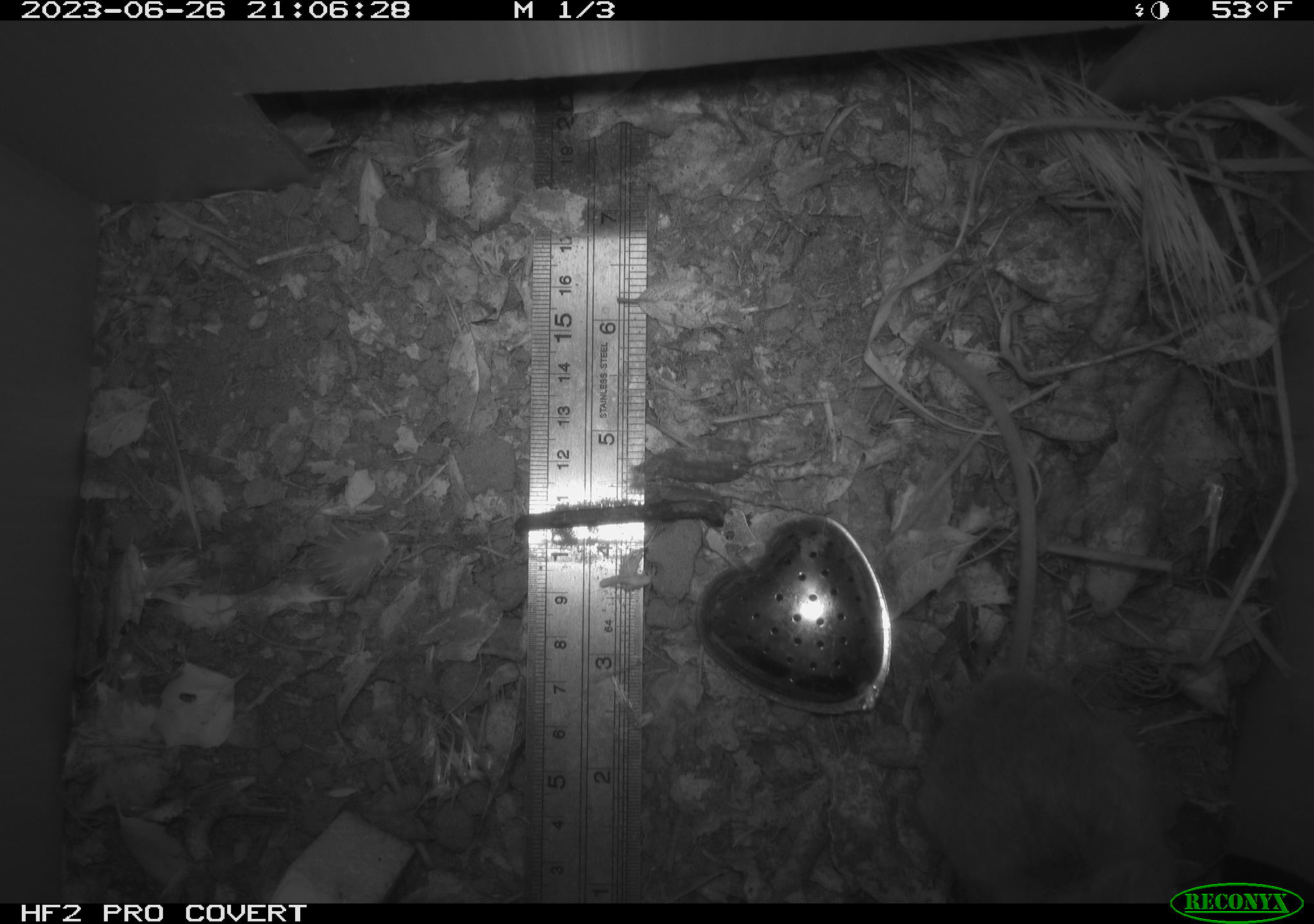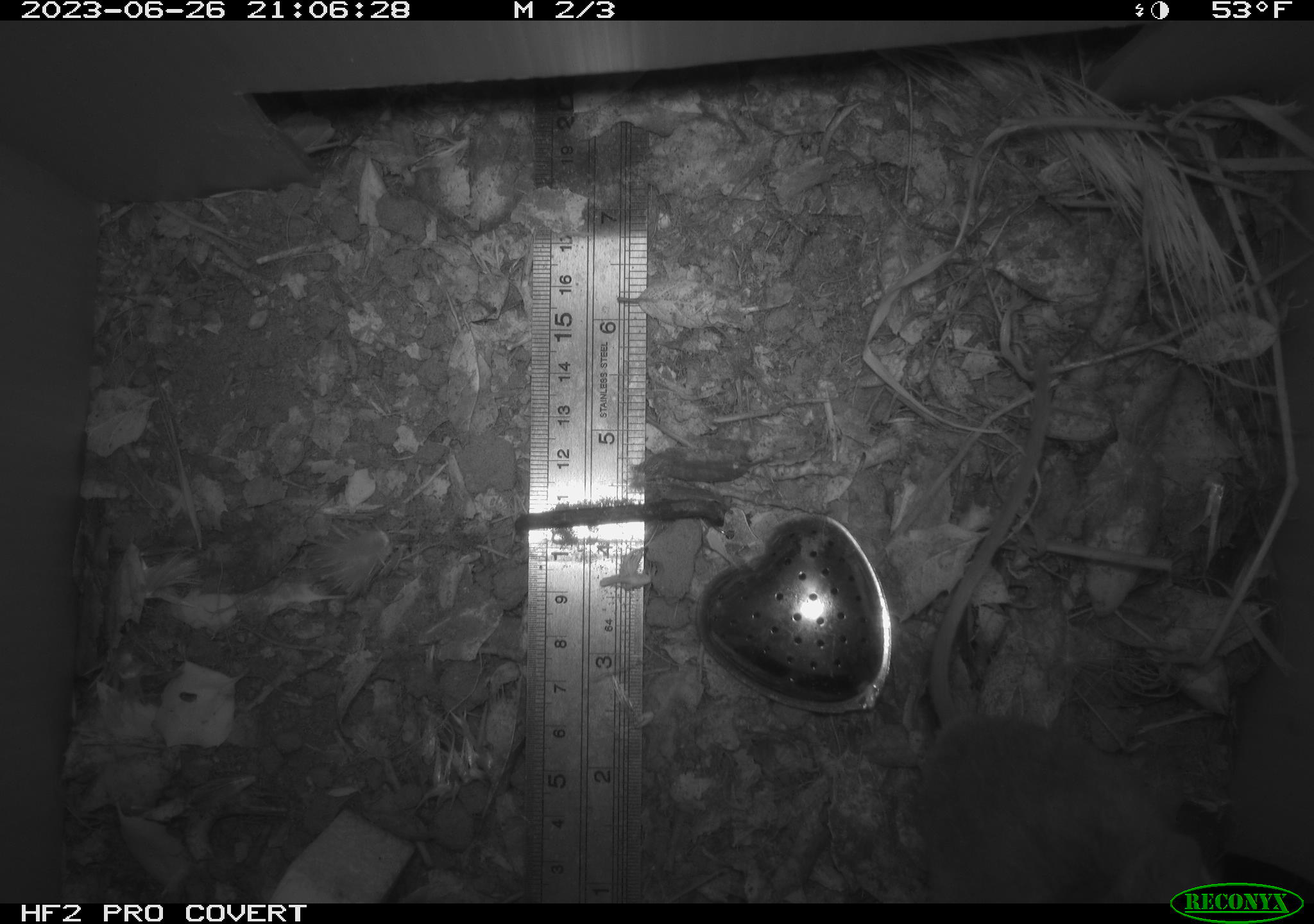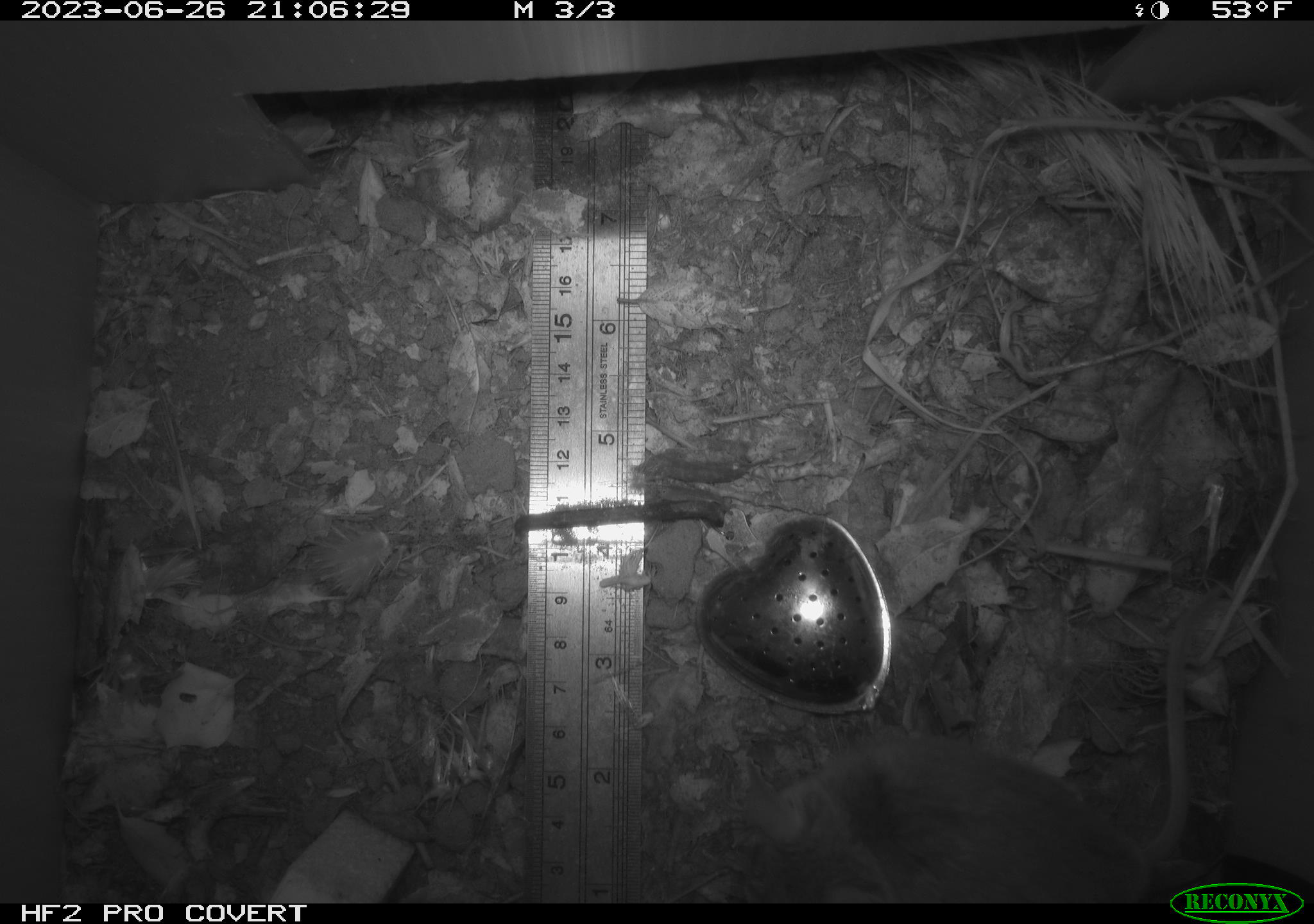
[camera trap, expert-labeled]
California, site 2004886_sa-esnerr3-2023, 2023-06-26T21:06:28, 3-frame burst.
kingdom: Animalia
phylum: Chordata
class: Mammalia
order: Rodentia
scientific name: Rodentia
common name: mouse species